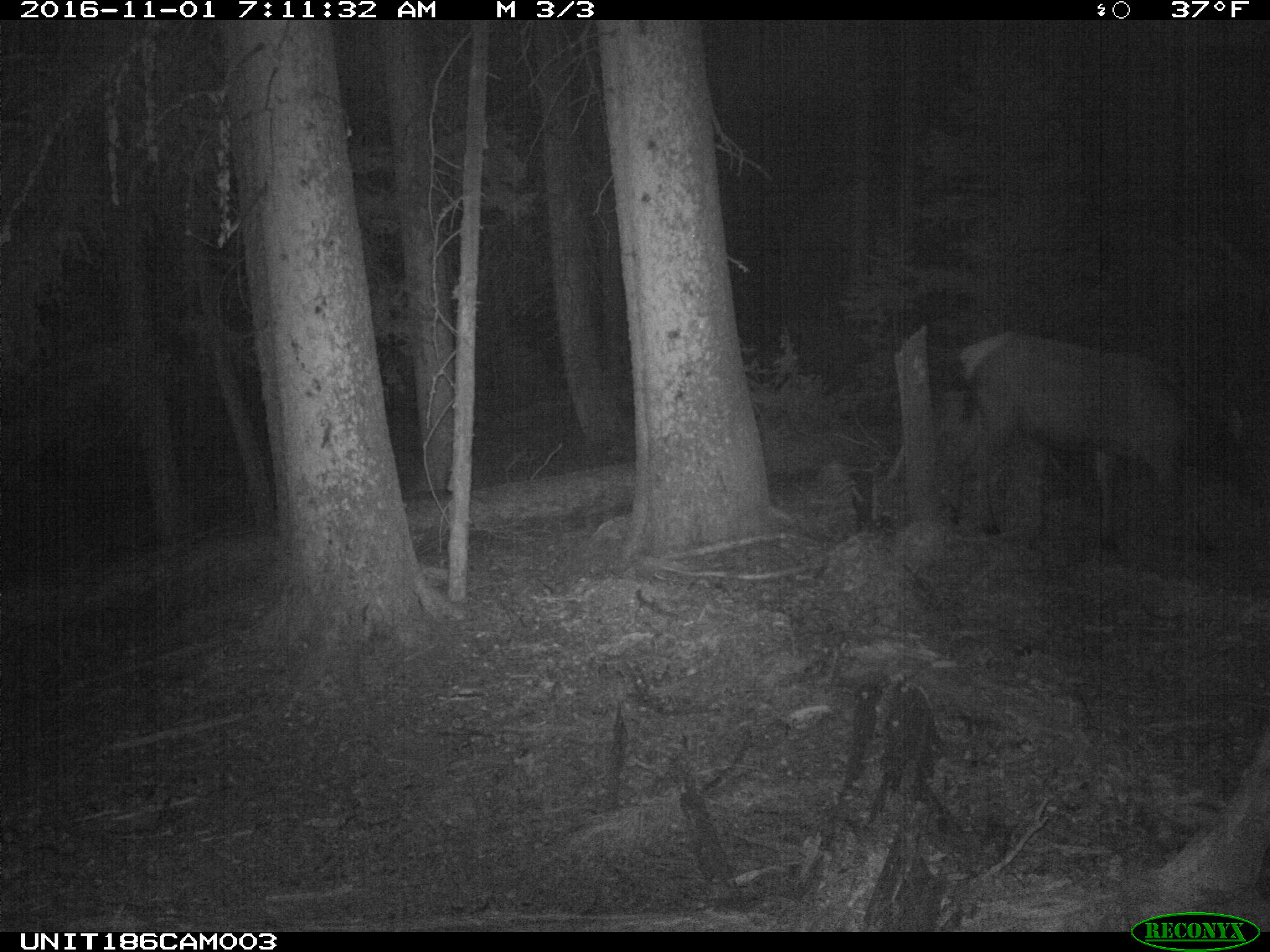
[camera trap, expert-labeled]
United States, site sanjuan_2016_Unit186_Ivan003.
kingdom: Animalia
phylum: Chordata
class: Mammalia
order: Artiodactyla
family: Cervidae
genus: Cervus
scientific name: Cervus elaphus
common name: red deer